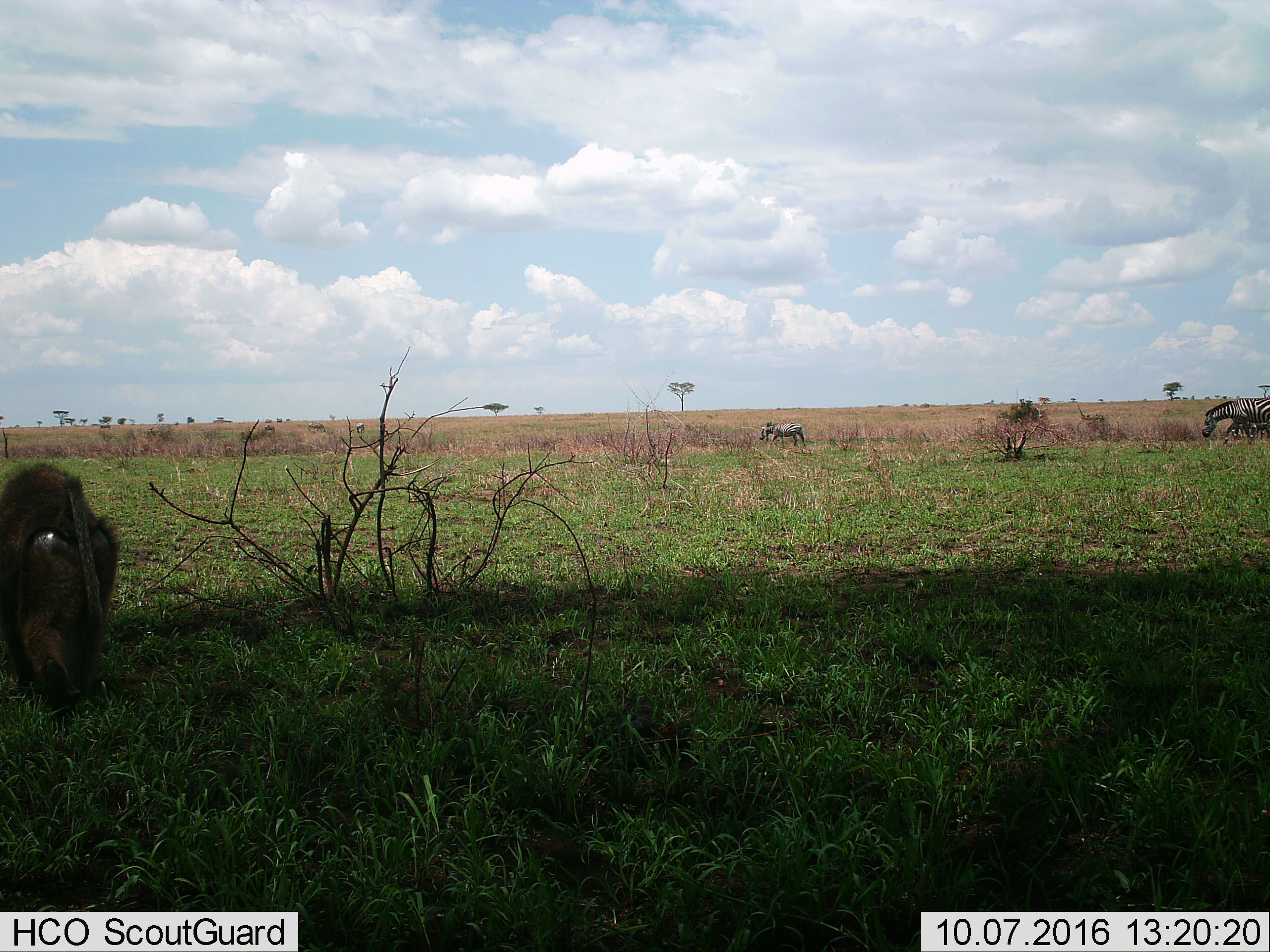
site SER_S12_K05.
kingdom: Animalia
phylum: Chordata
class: Mammalia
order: Primates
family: Cercopithecidae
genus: Papio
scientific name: Papio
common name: baboon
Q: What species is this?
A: Baboon (Papio).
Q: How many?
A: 1.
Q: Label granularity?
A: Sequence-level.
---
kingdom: Animalia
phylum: Chordata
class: Mammalia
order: Perissodactyla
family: Equidae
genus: Equus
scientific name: Equus quagga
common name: plains zebra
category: zebraplains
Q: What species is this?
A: Zebraplains (plains zebra) (Equus quagga).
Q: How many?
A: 4.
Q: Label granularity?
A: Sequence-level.